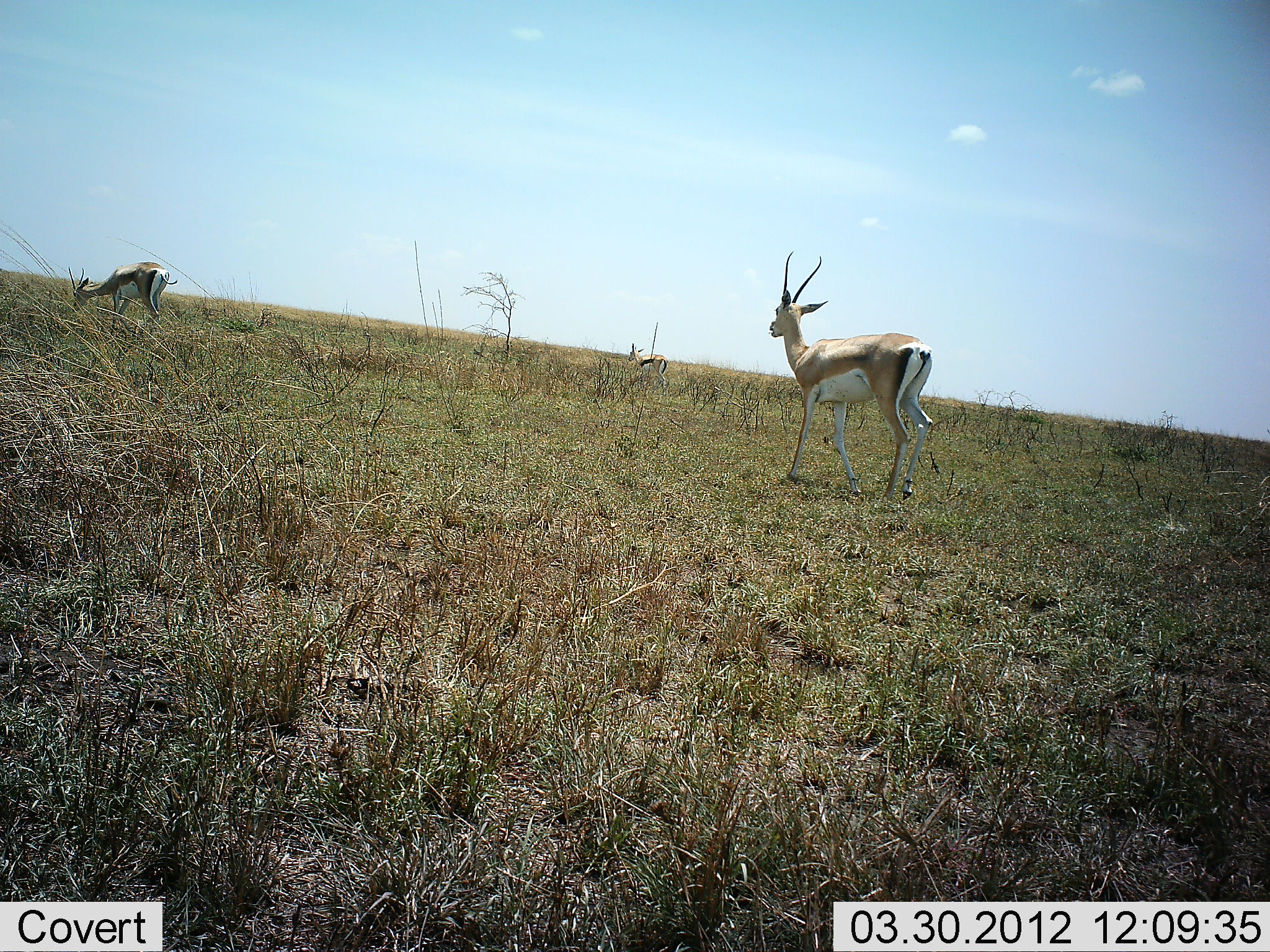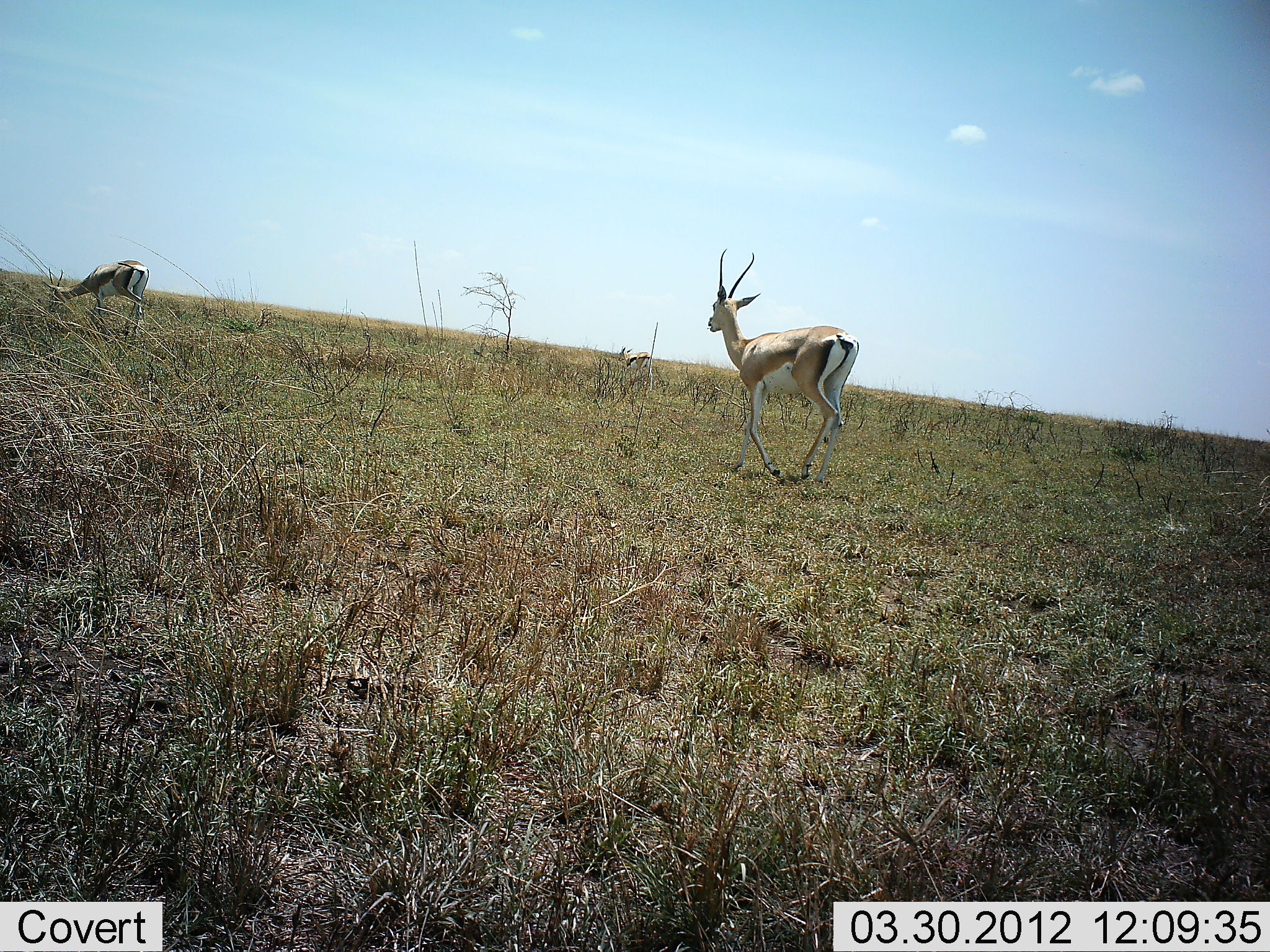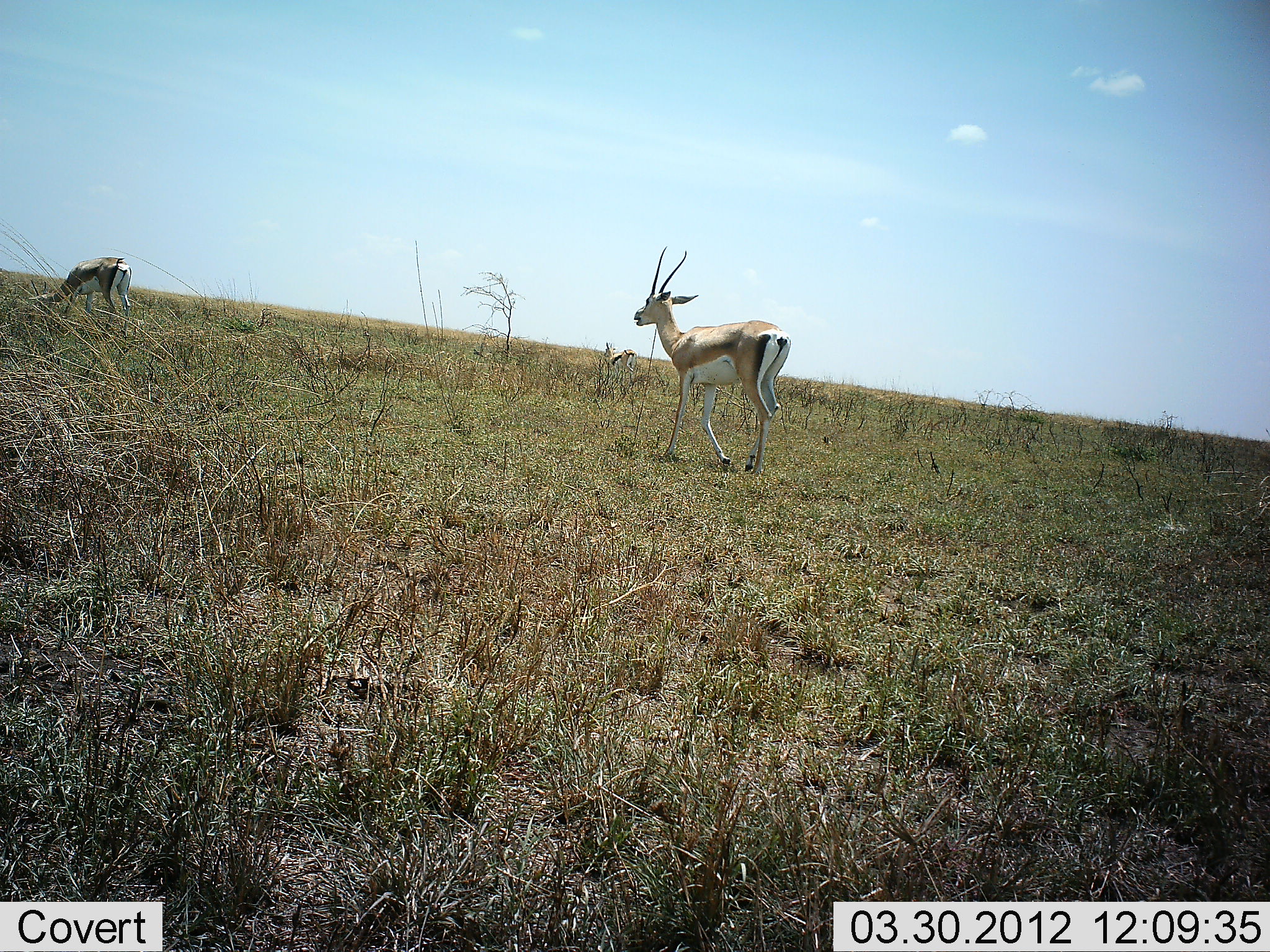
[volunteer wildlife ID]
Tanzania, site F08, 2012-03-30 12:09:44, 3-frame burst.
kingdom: Animalia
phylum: Chordata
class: Mammalia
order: Artiodactyla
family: Bovidae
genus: Nanger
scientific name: Nanger granti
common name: grant's gazelle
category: gazellegrants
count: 2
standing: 7%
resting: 0%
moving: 87%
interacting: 0%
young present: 0%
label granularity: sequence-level